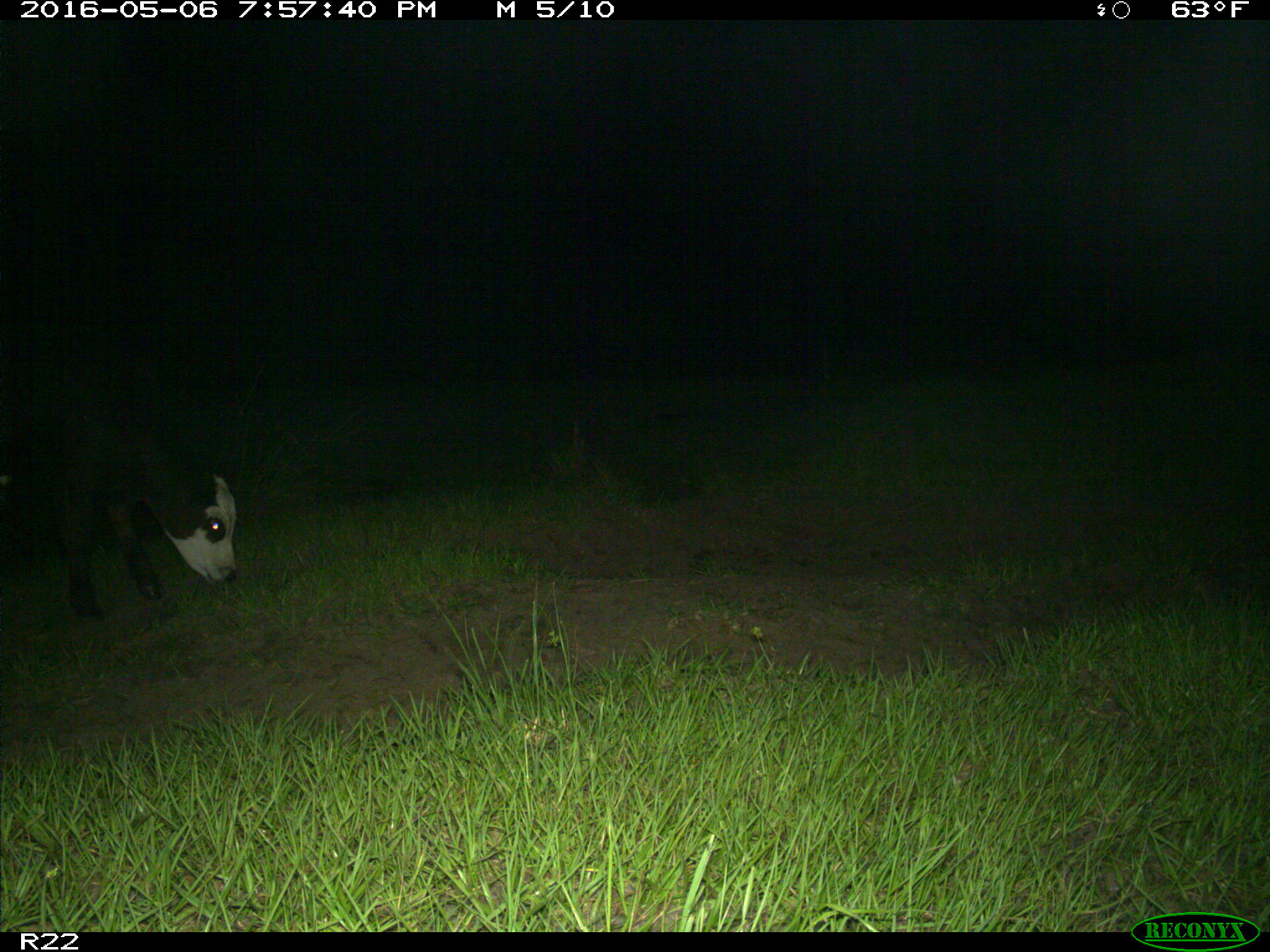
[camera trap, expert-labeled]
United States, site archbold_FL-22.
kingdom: Animalia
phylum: Chordata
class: Mammalia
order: Artiodactyla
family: Bovidae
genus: Bos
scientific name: Bos taurus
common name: domestic cow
Bos taurus (domestic cow).